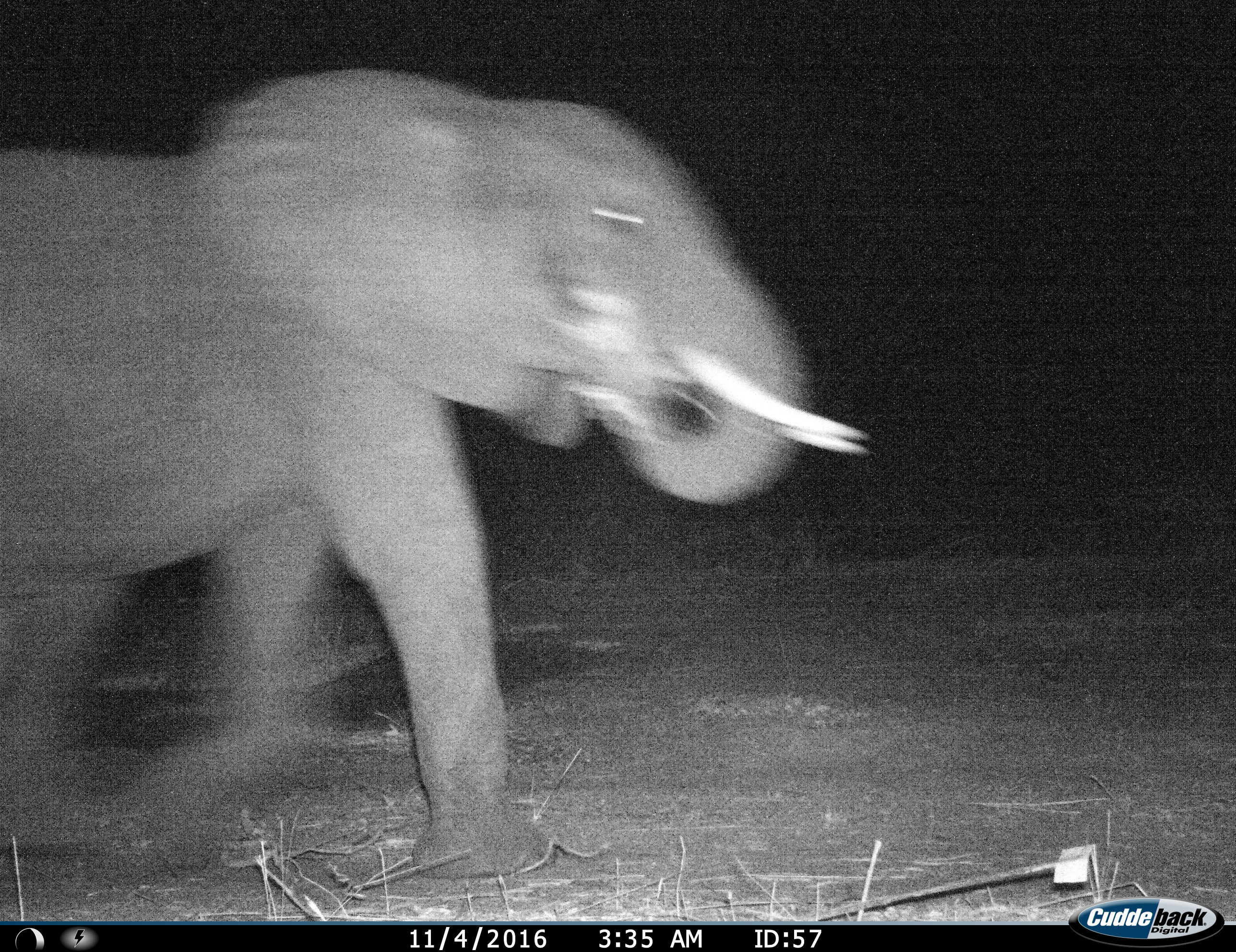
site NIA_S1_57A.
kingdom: Animalia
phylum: Chordata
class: Mammalia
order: Proboscidea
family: Elephantidae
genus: Loxodonta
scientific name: Loxodonta africana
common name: african bush elephant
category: elephant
Elephant (african bush elephant) (Loxodonta africana), count 1. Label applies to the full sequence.